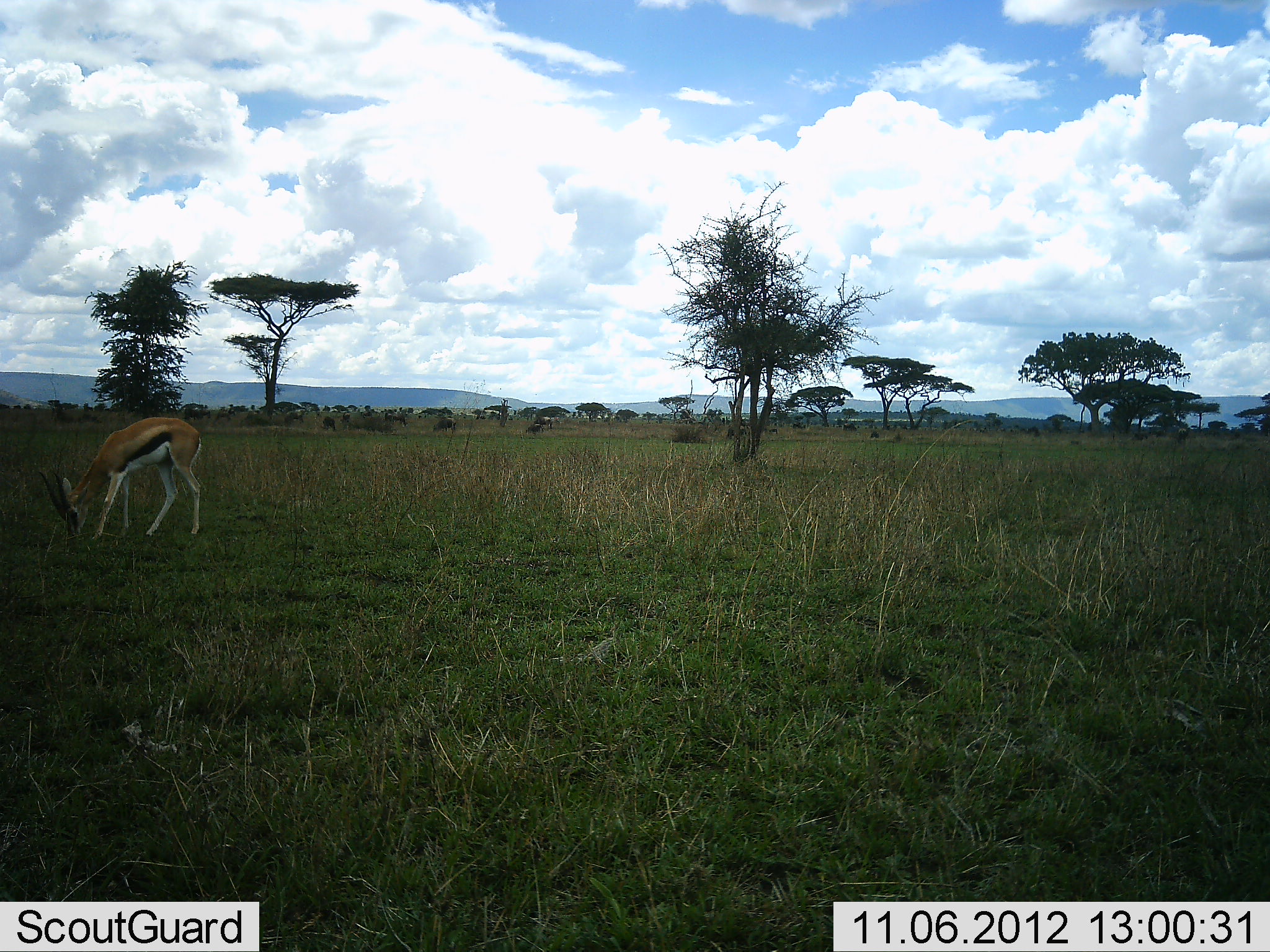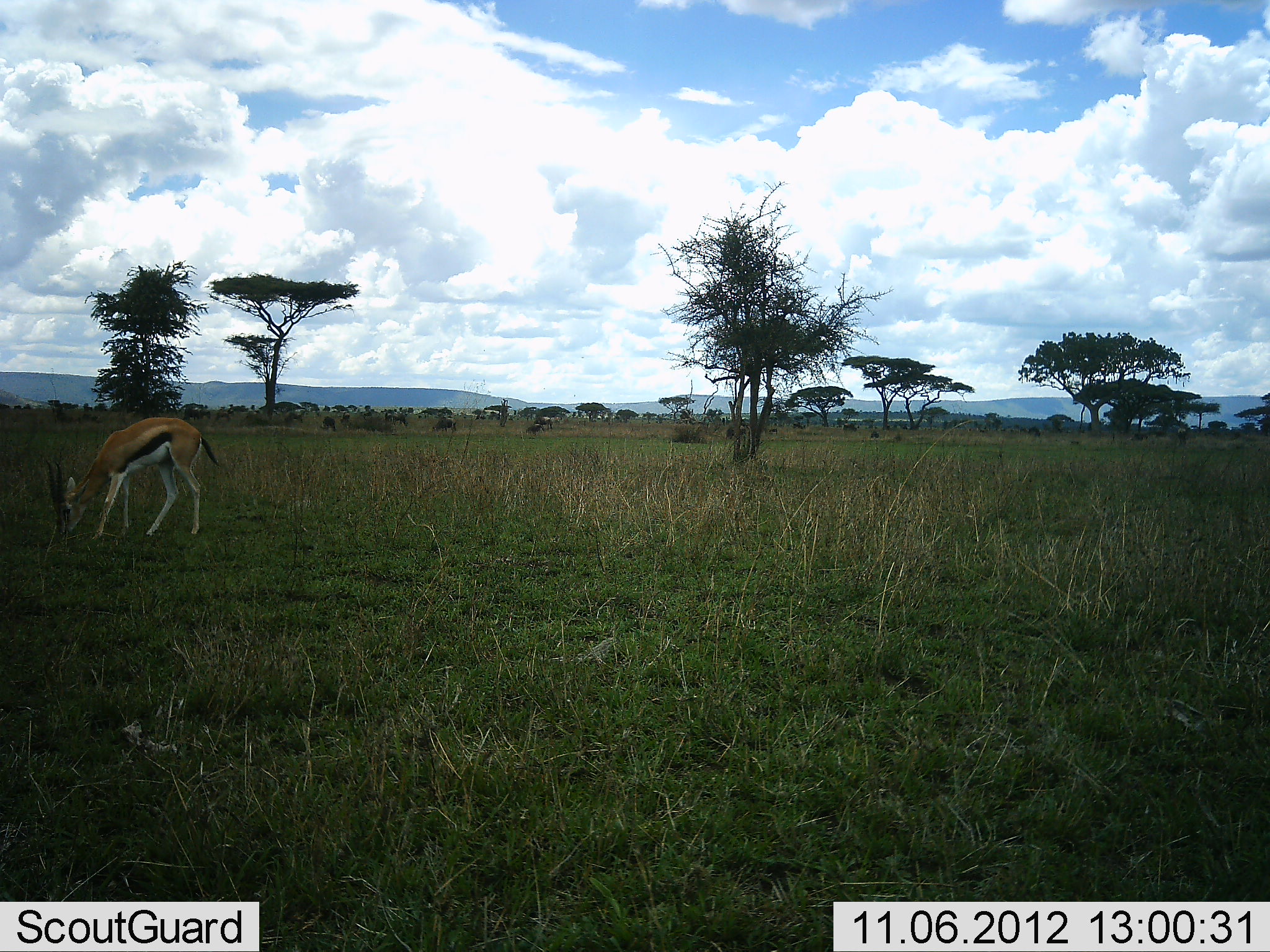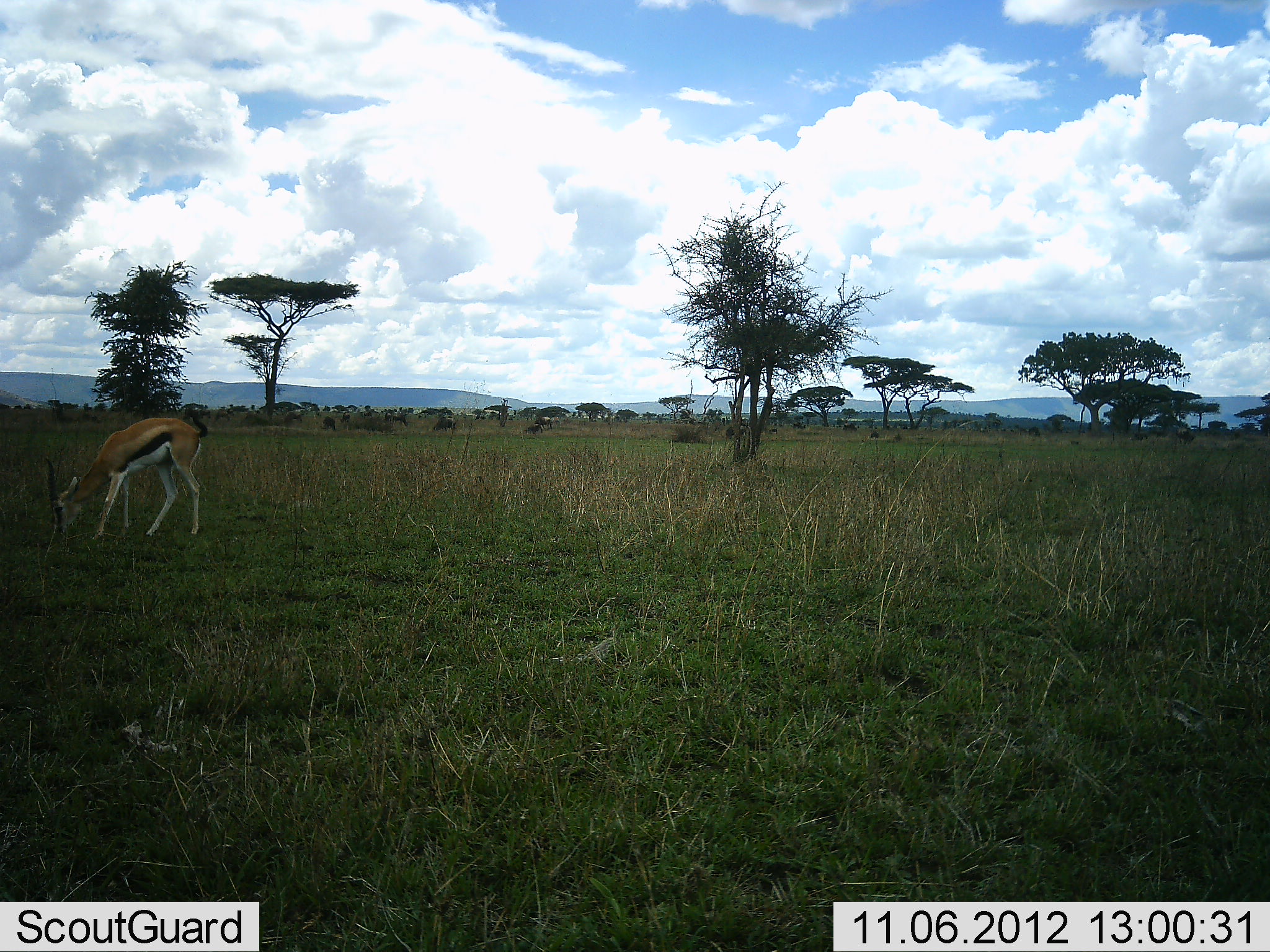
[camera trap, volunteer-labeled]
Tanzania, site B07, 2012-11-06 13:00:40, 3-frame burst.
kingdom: Animalia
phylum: Chordata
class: Mammalia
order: Artiodactyla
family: Bovidae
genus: Eudorcas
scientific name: Eudorcas thomsonii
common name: thomson's gazelle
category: gazellethomsons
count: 1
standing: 10%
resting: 0%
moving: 10%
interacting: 0%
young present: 0%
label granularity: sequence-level